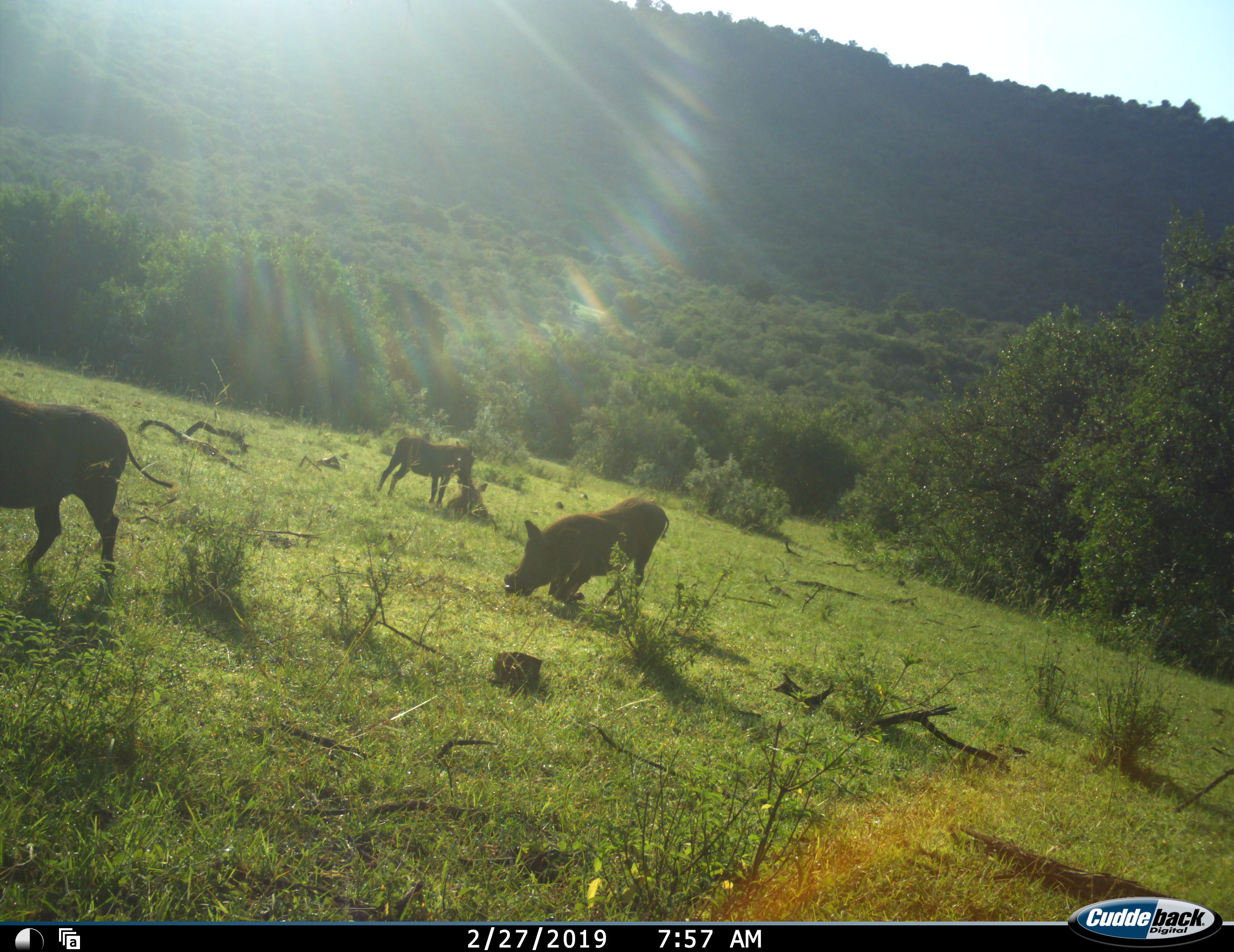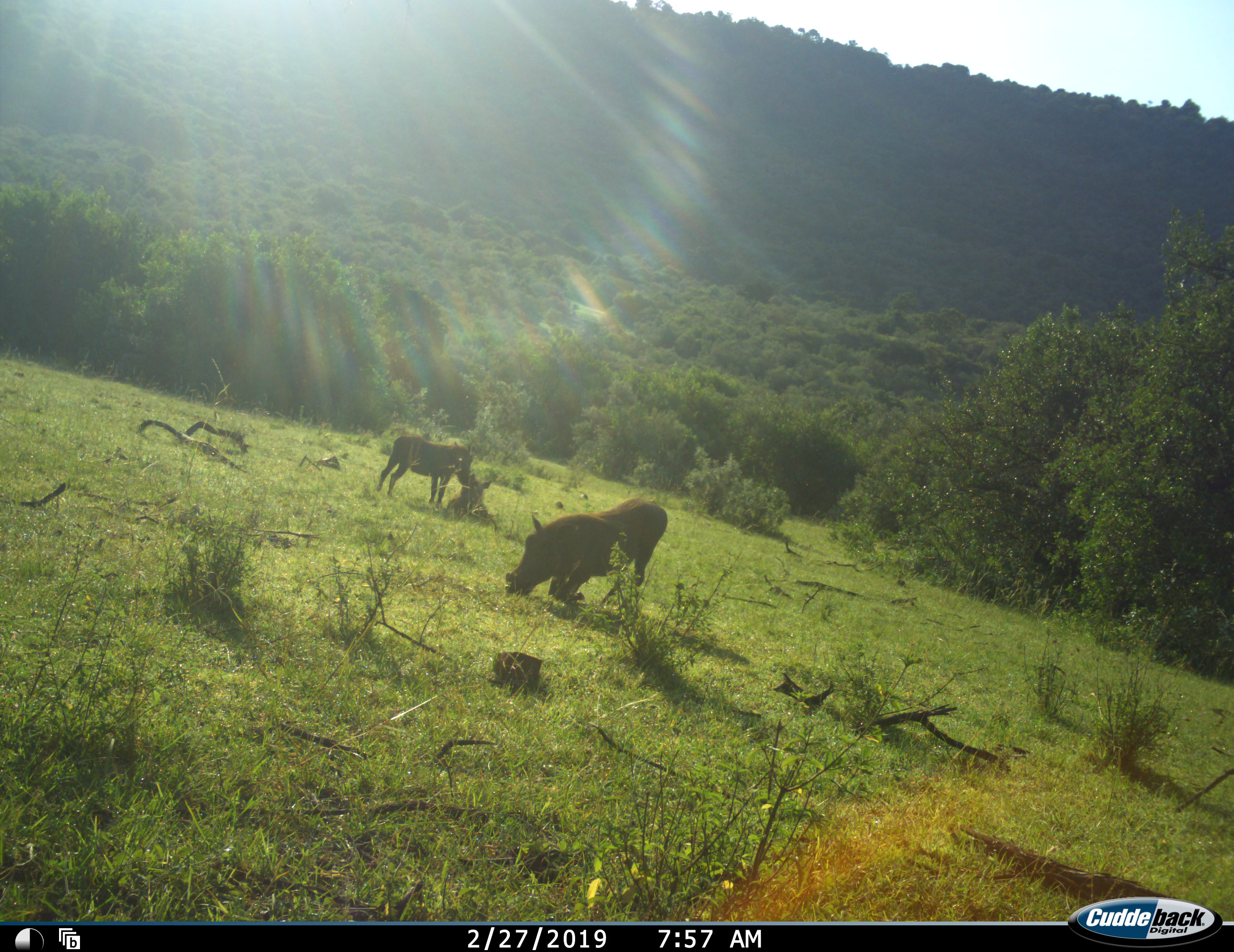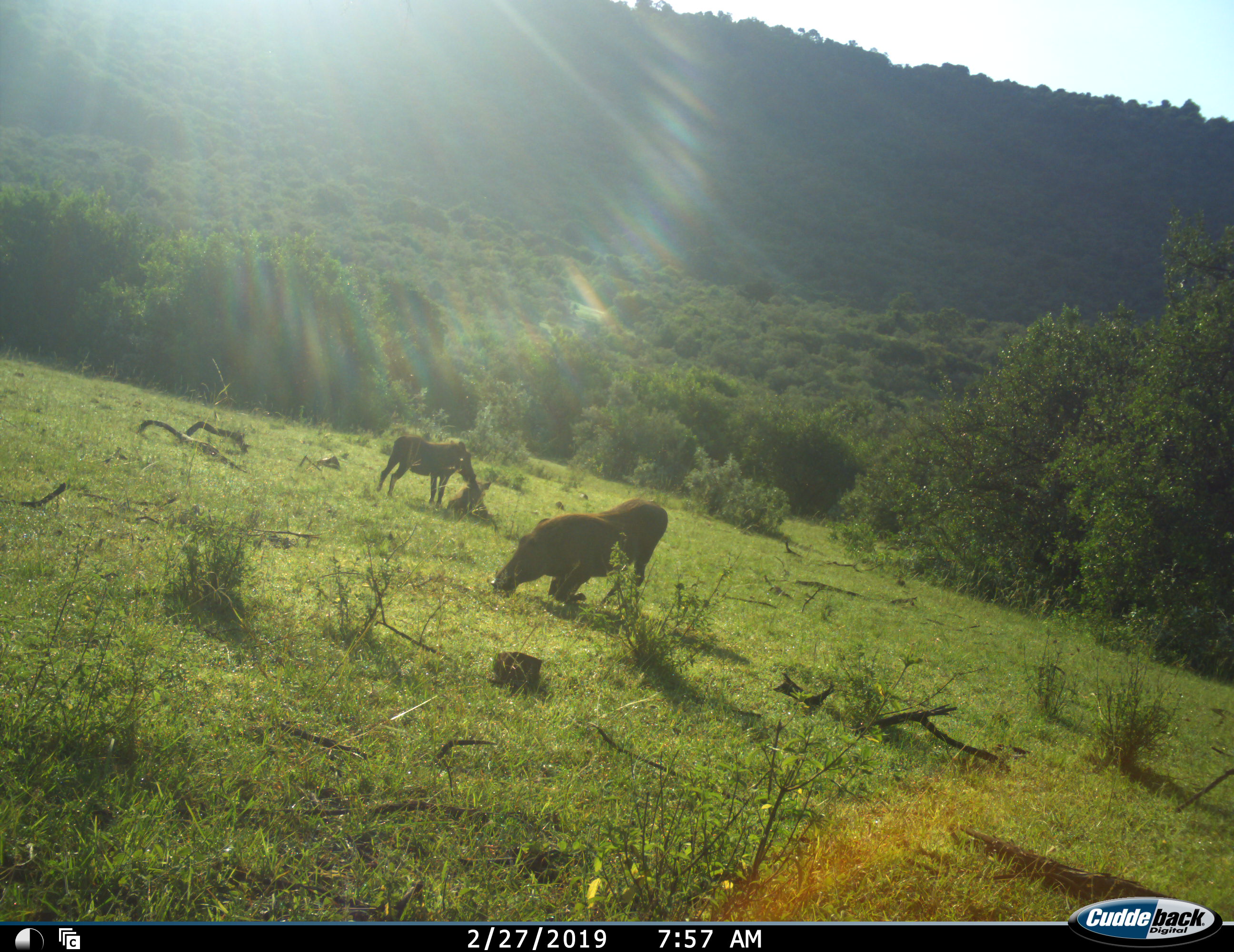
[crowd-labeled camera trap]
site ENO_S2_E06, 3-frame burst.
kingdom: Animalia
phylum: Chordata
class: Mammalia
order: Artiodactyla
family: Suidae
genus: Phacochoerus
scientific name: Phacochoerus africanus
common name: warthog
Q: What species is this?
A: Warthog (Phacochoerus africanus).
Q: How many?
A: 4.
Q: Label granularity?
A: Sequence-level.